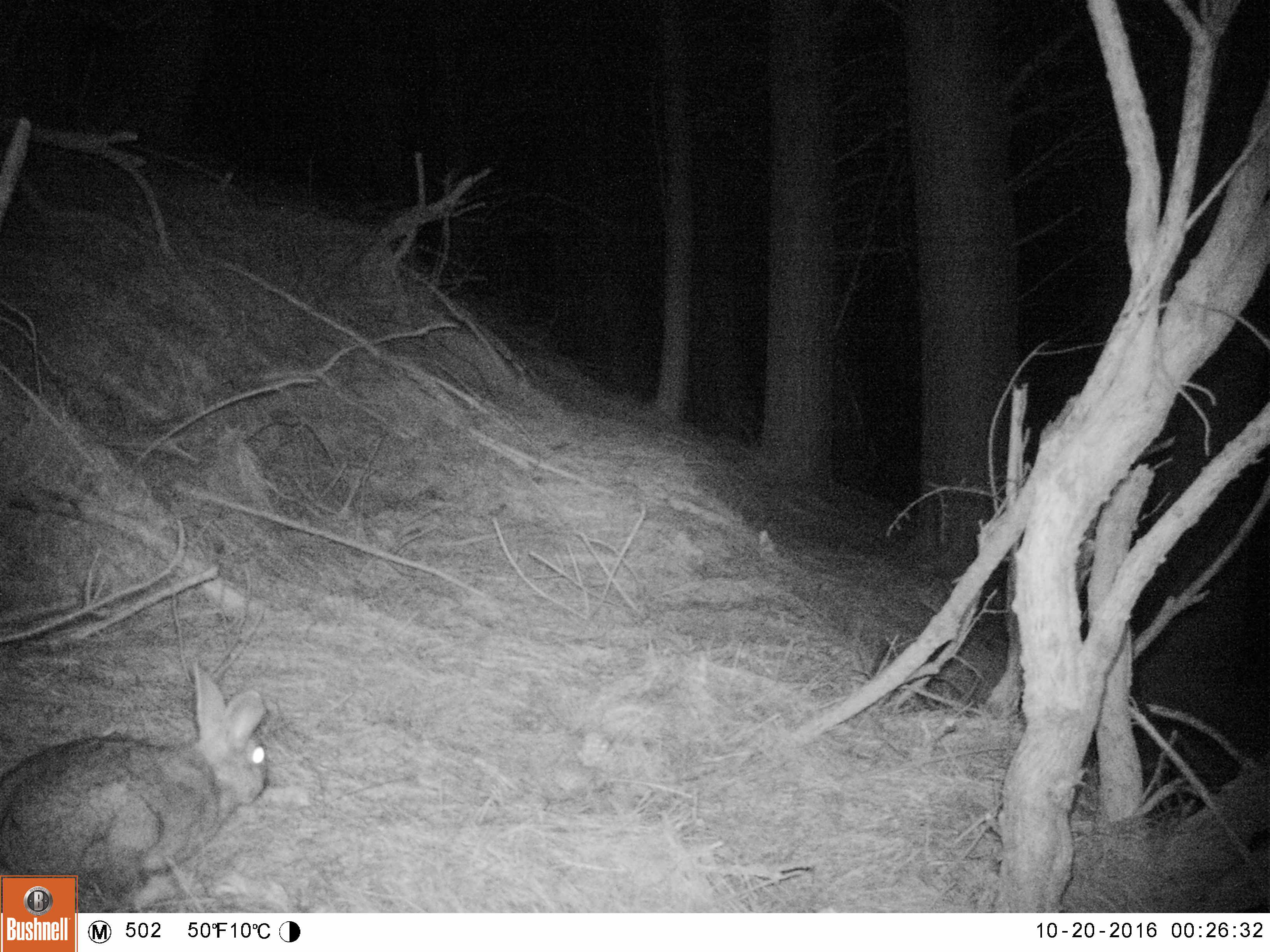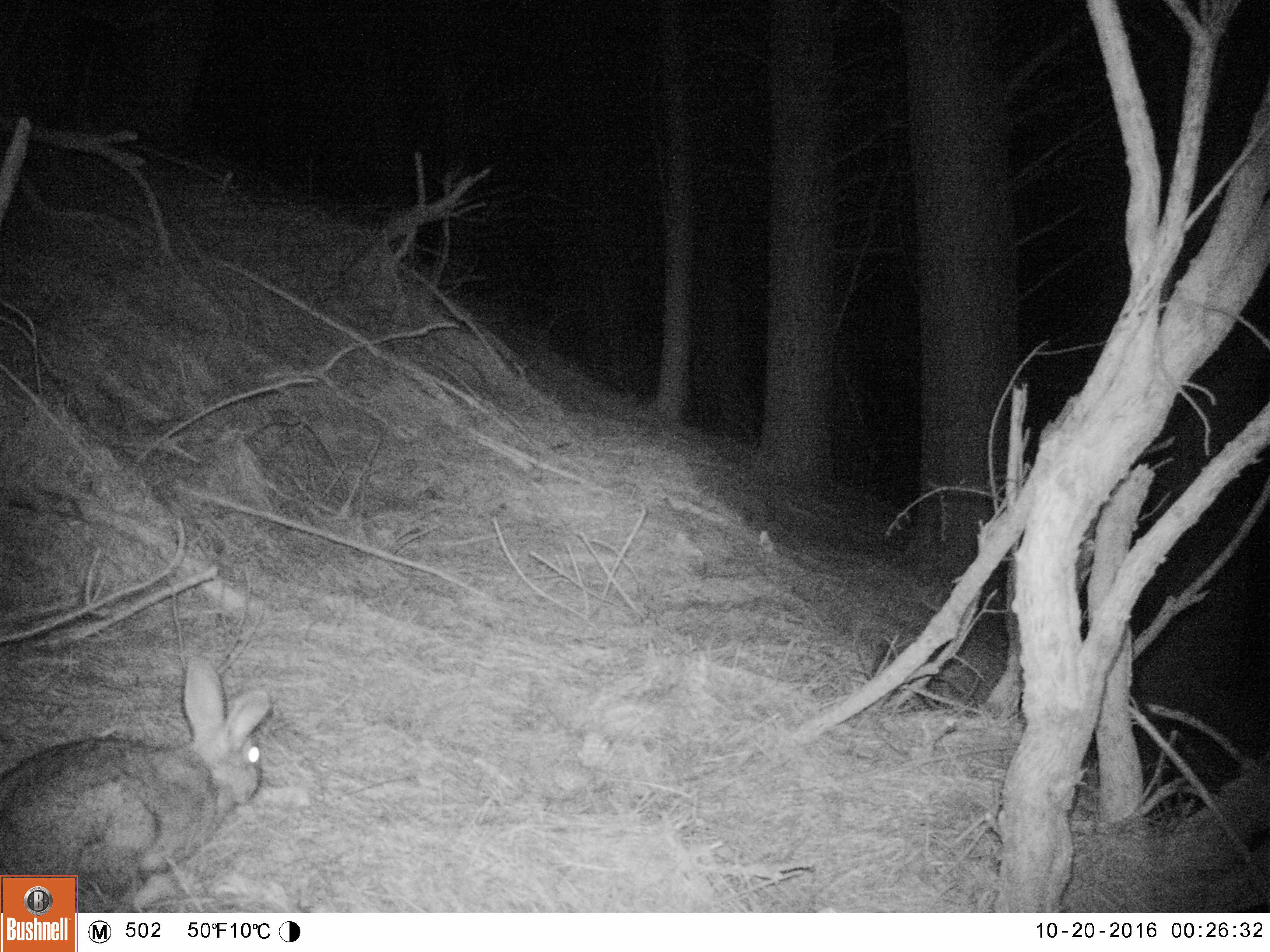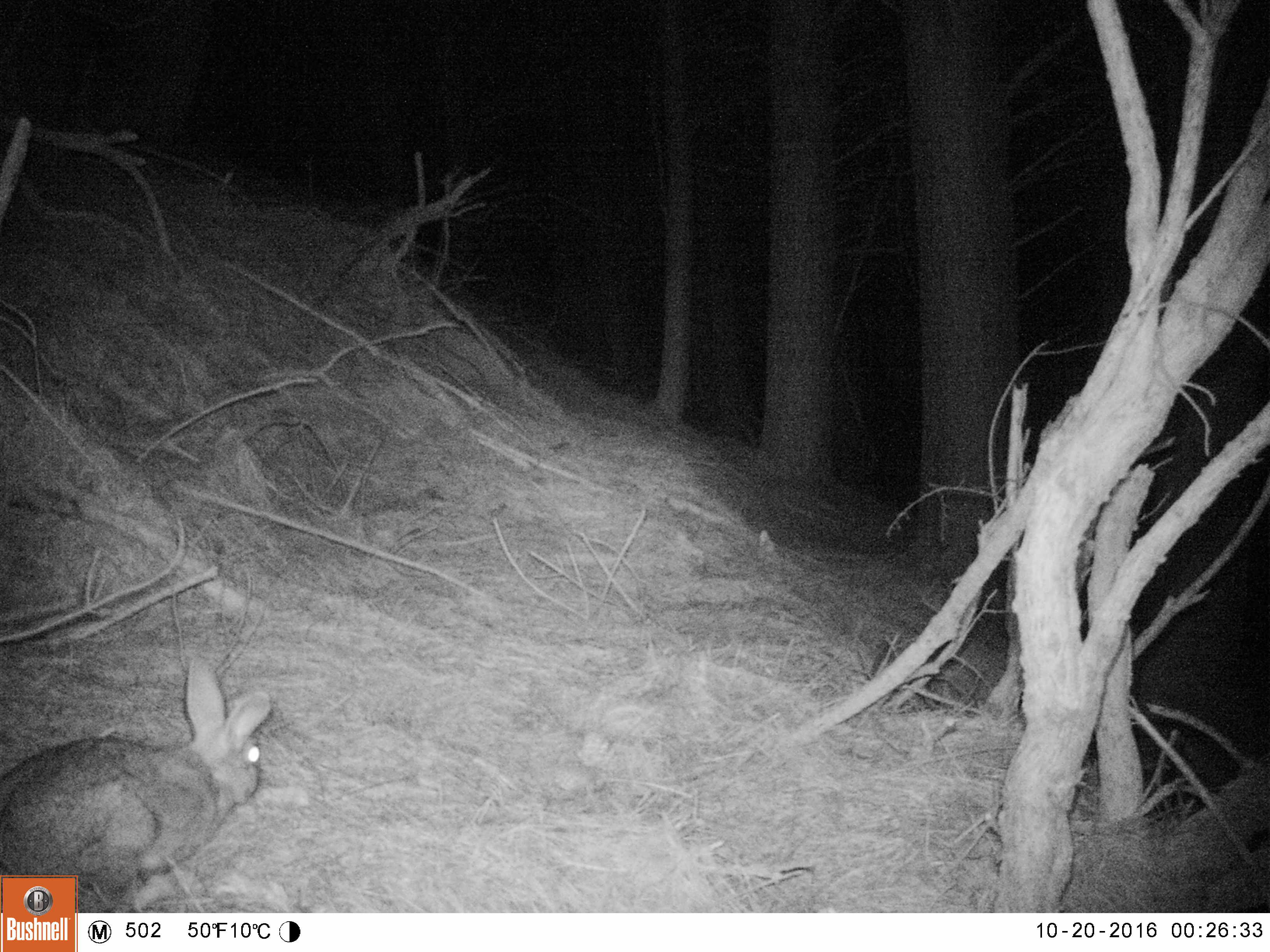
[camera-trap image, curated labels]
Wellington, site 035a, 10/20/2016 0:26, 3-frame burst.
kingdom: Animalia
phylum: Chordata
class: Mammalia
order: Lagomorpha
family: Leporidae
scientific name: Leporidae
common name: rabbit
Rabbit (Leporidae).